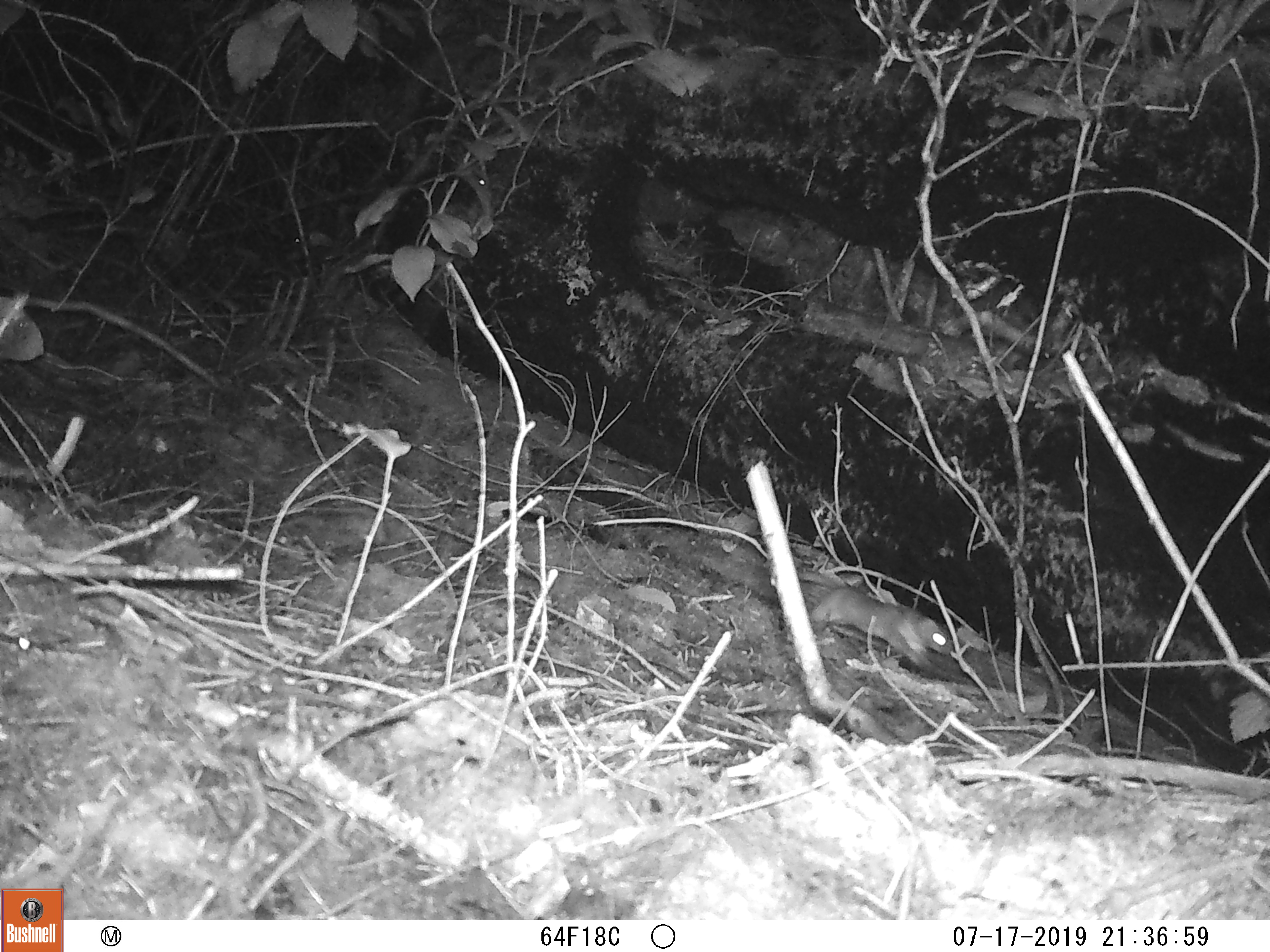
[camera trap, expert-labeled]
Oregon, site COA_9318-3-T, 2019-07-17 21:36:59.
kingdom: Animalia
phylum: Chordata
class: Mammalia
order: Carnivora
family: Mustelidae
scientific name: Mustelidae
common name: weasel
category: weasel family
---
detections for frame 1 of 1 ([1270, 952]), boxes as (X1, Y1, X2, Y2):
weasel family: (798, 564, 957, 672)